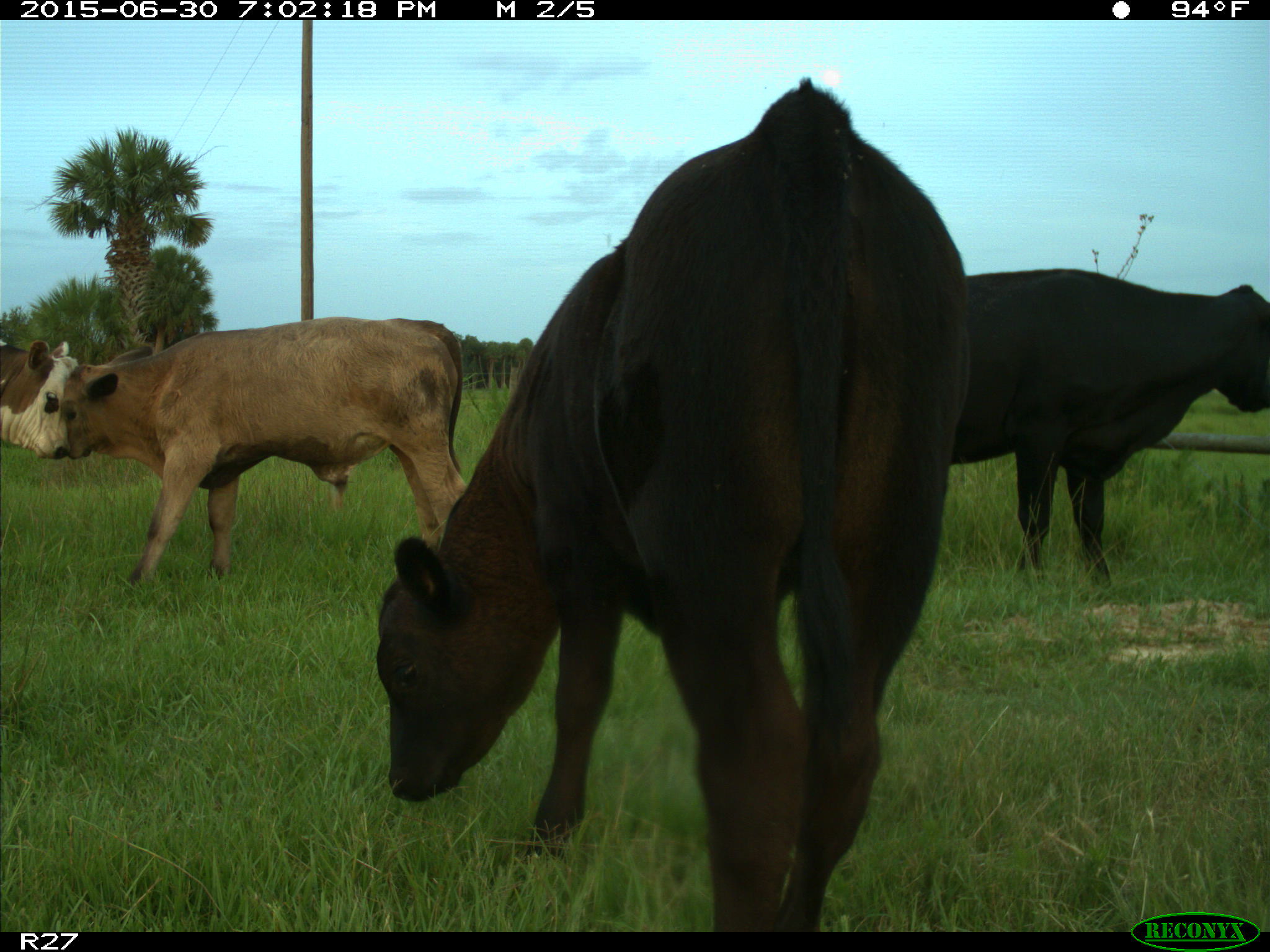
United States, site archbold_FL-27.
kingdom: Animalia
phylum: Chordata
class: Mammalia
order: Artiodactyla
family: Bovidae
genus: Bos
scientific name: Bos taurus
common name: domestic cow